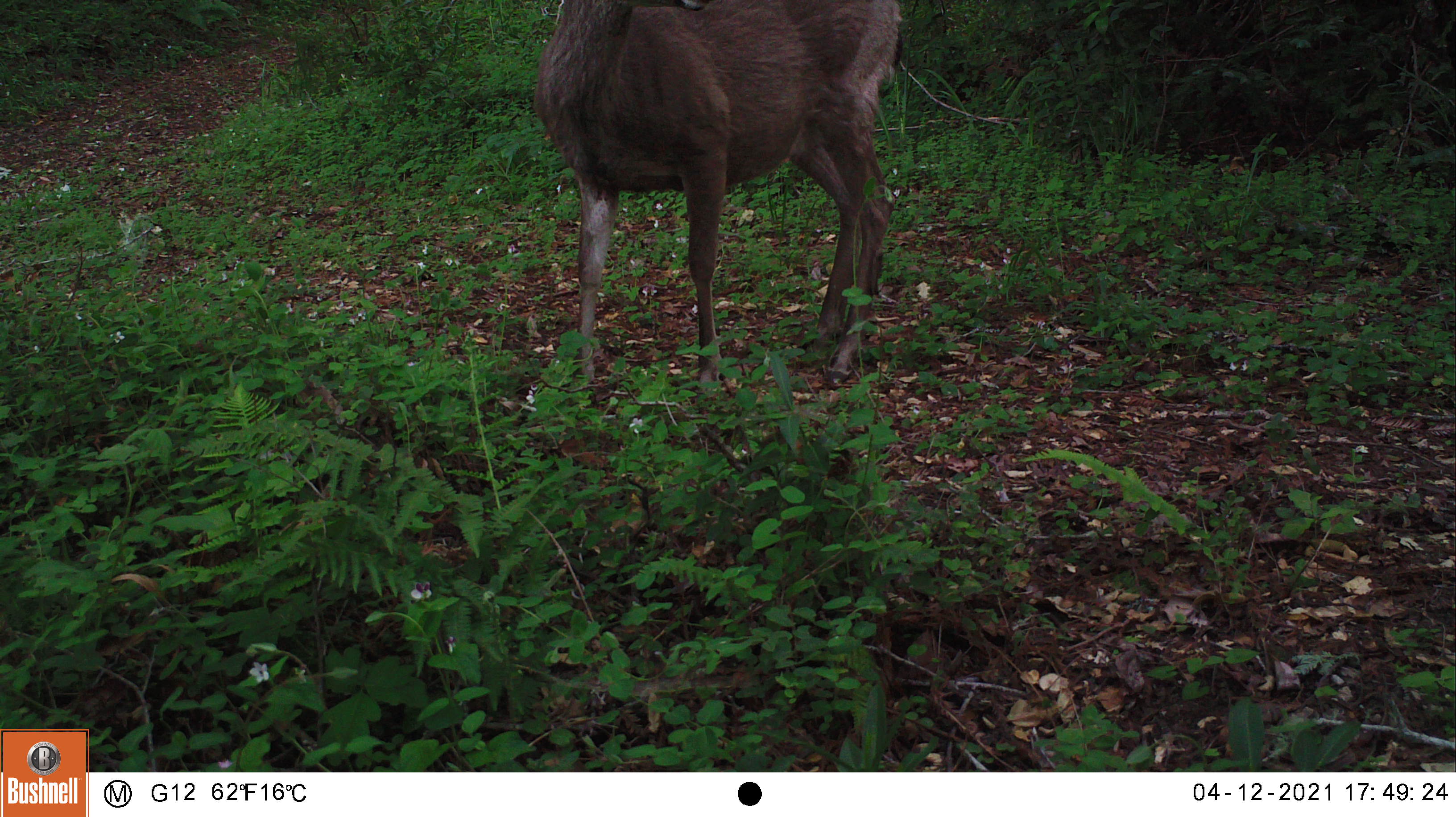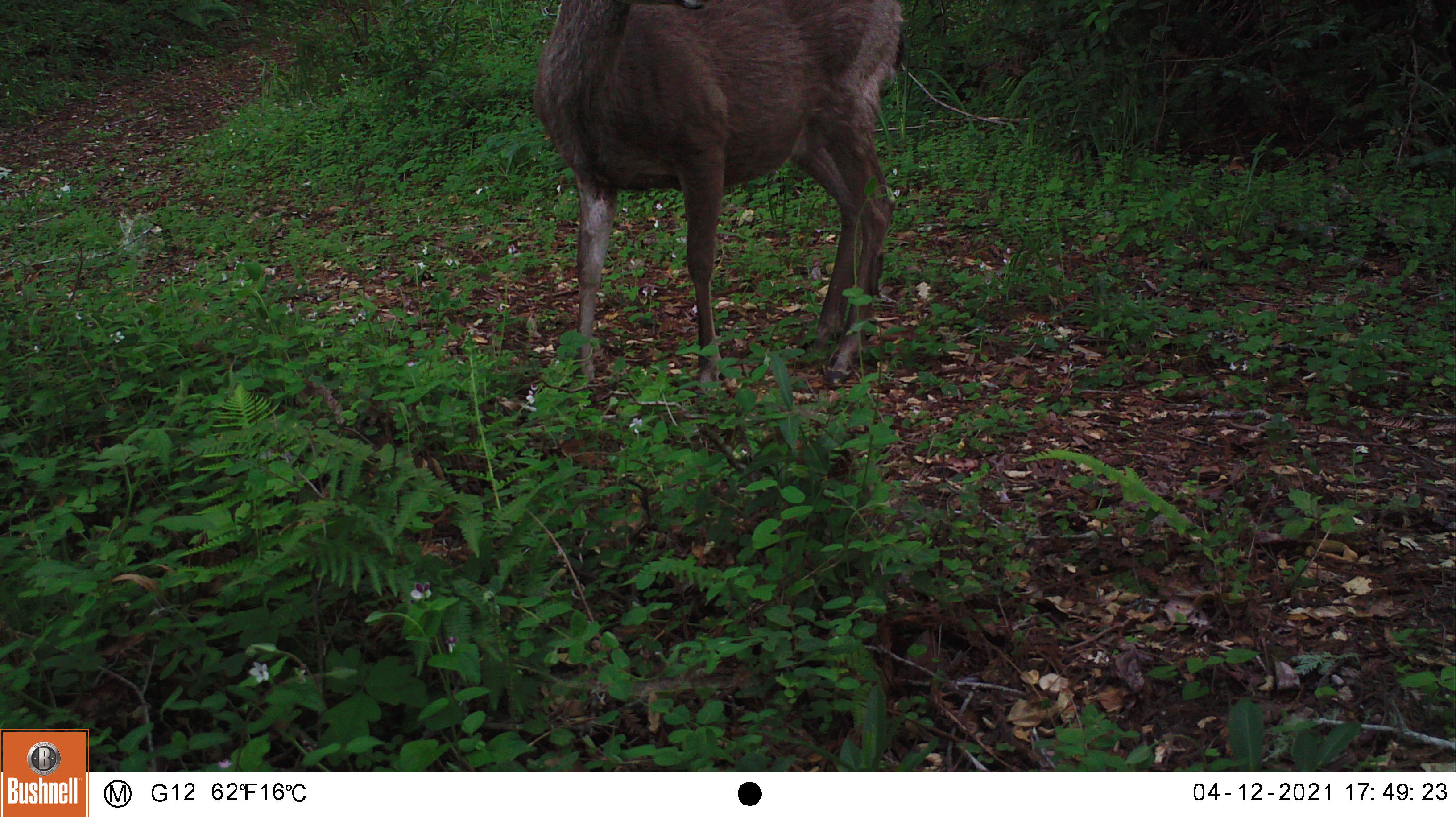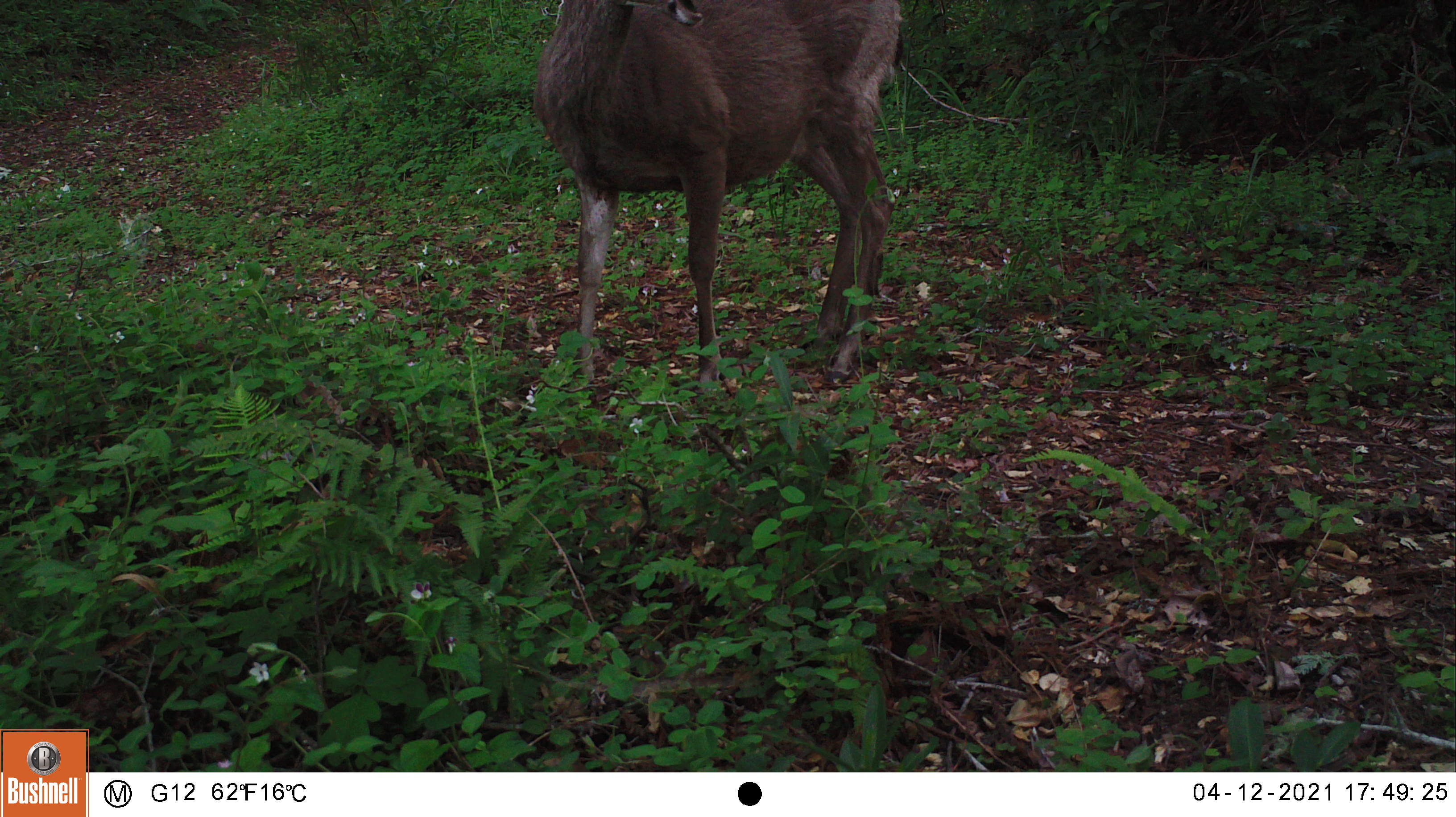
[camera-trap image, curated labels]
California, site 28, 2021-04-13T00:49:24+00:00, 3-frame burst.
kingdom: Animalia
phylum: Chordata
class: Mammalia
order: Artiodactyla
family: Cervidae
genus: Odocoileus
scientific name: Odocoileus hemionus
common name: mule deer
Mule deer (Odocoileus hemionus).